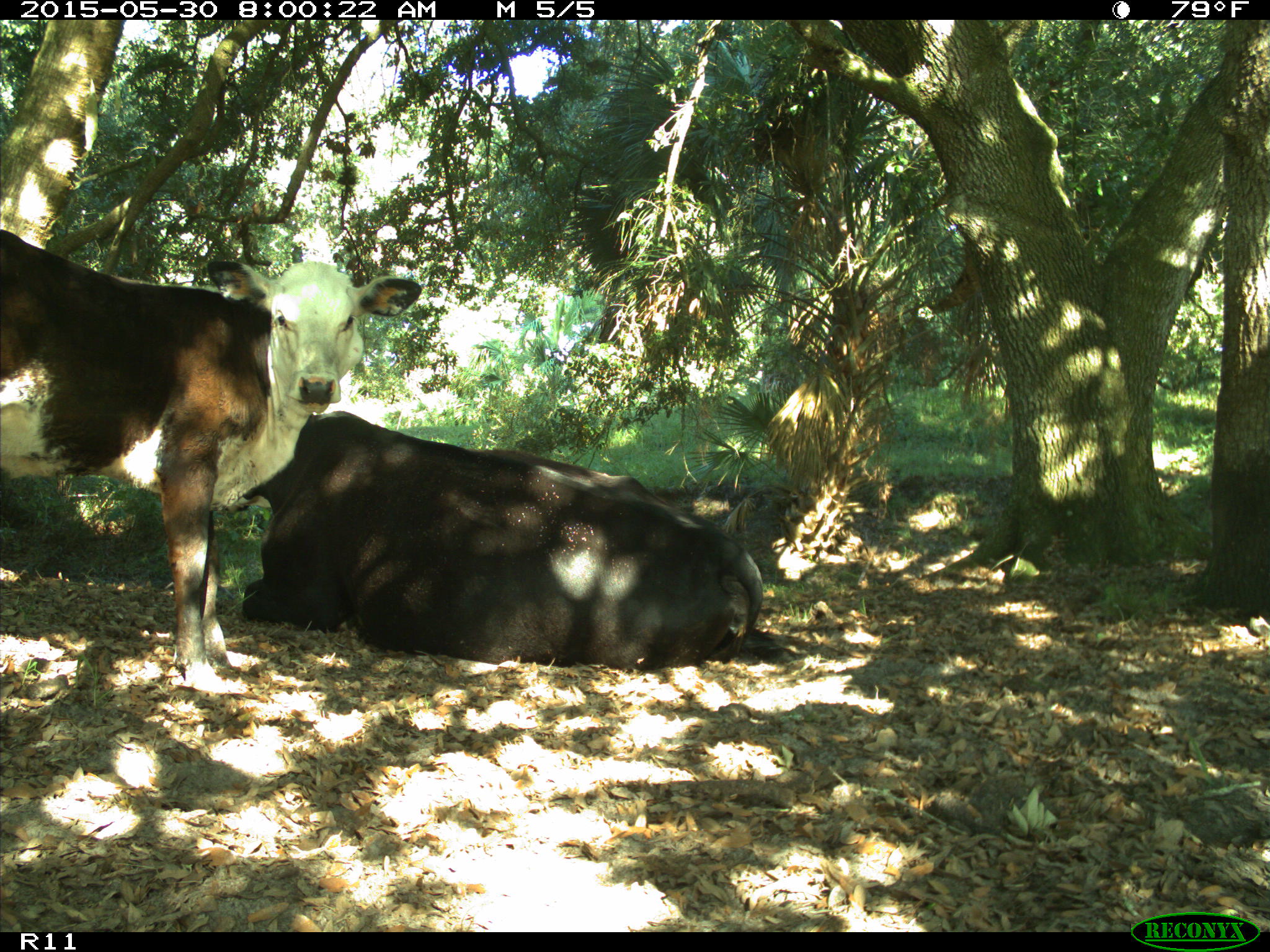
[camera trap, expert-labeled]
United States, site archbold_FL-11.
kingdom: Animalia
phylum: Chordata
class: Mammalia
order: Artiodactyla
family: Bovidae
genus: Bos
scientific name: Bos taurus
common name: domestic cow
Bos taurus (domestic cow).